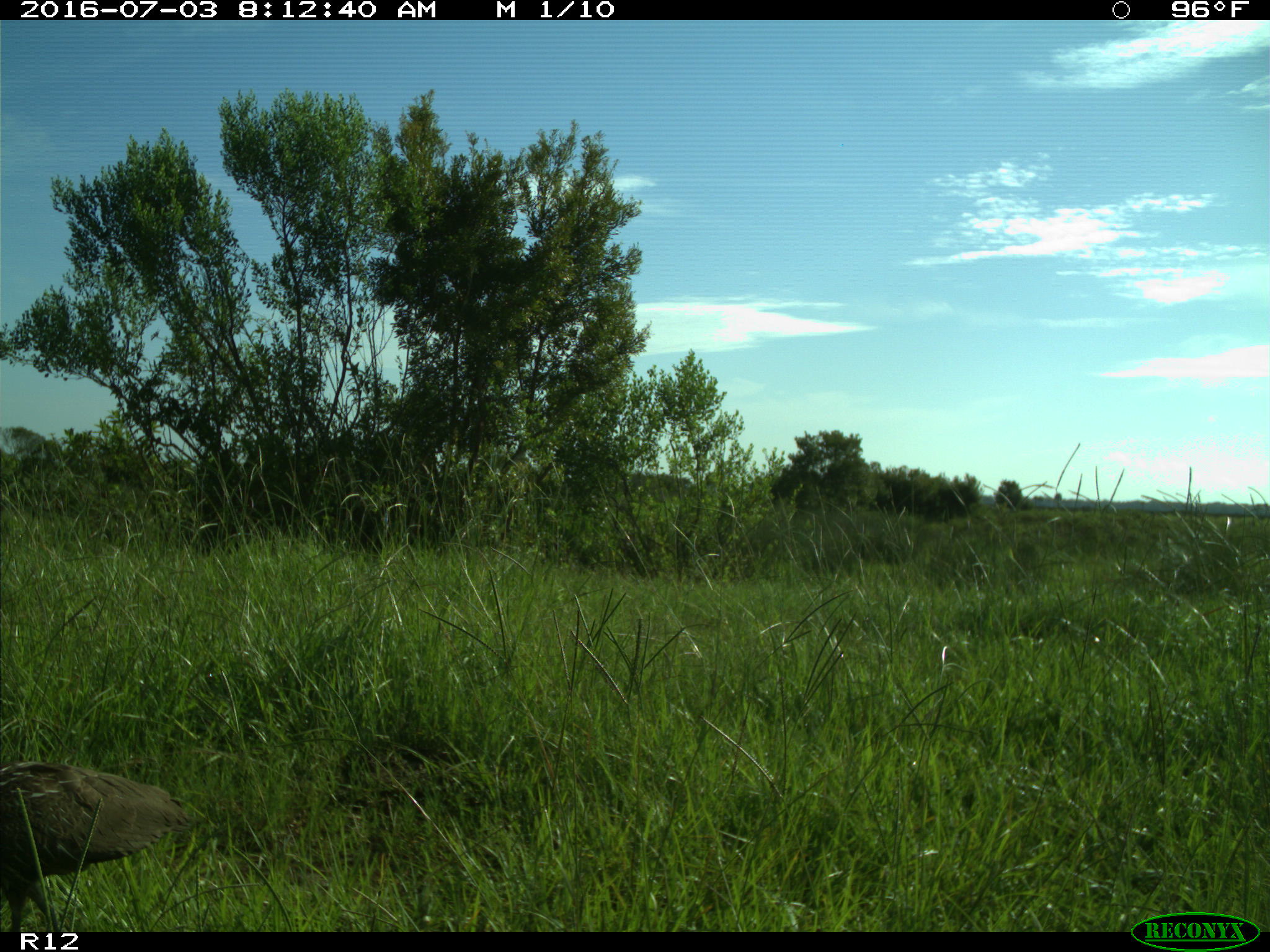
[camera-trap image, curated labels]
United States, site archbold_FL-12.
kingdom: Animalia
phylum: Chordata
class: Aves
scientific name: Aves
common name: birds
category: unidentified bird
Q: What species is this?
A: Unidentified bird (birds) (Aves).